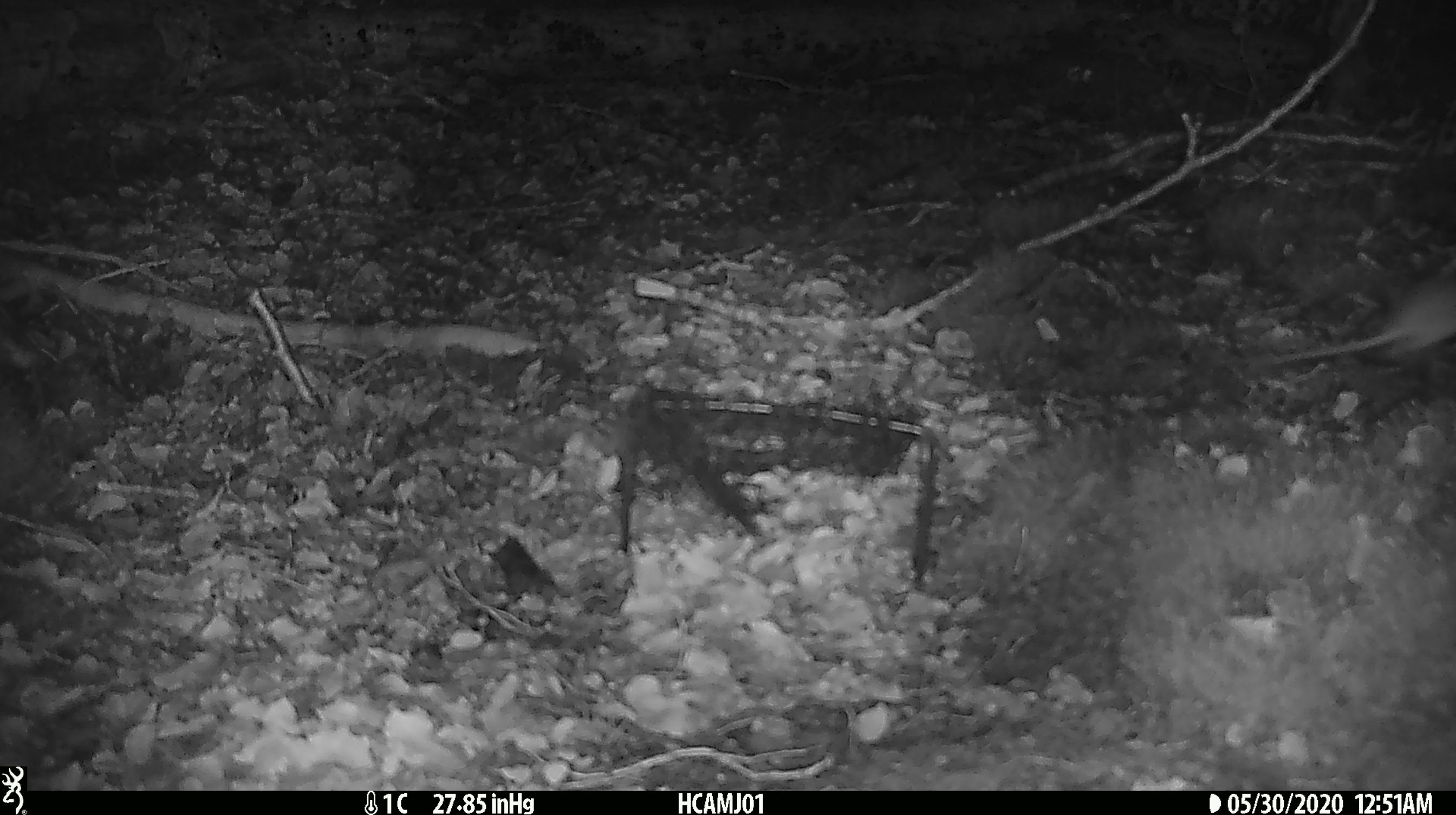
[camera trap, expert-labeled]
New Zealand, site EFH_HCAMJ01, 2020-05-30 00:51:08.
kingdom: Animalia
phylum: Chordata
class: Mammalia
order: Rodentia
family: Muridae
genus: Mus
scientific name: Mus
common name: mouse